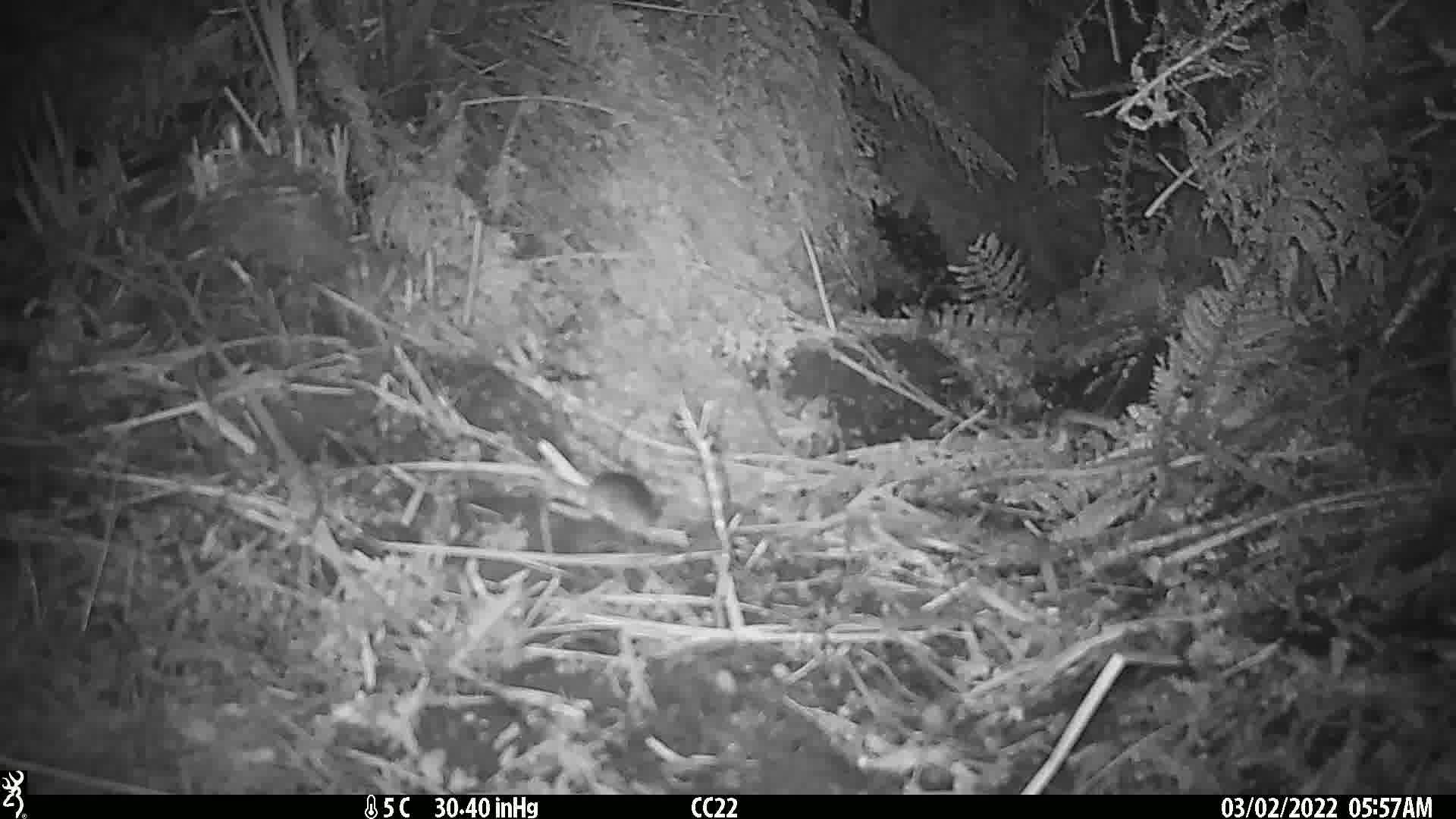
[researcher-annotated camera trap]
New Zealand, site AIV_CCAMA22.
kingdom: Animalia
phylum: Chordata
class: Mammalia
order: Rodentia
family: Muridae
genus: Mus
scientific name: Mus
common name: mouse